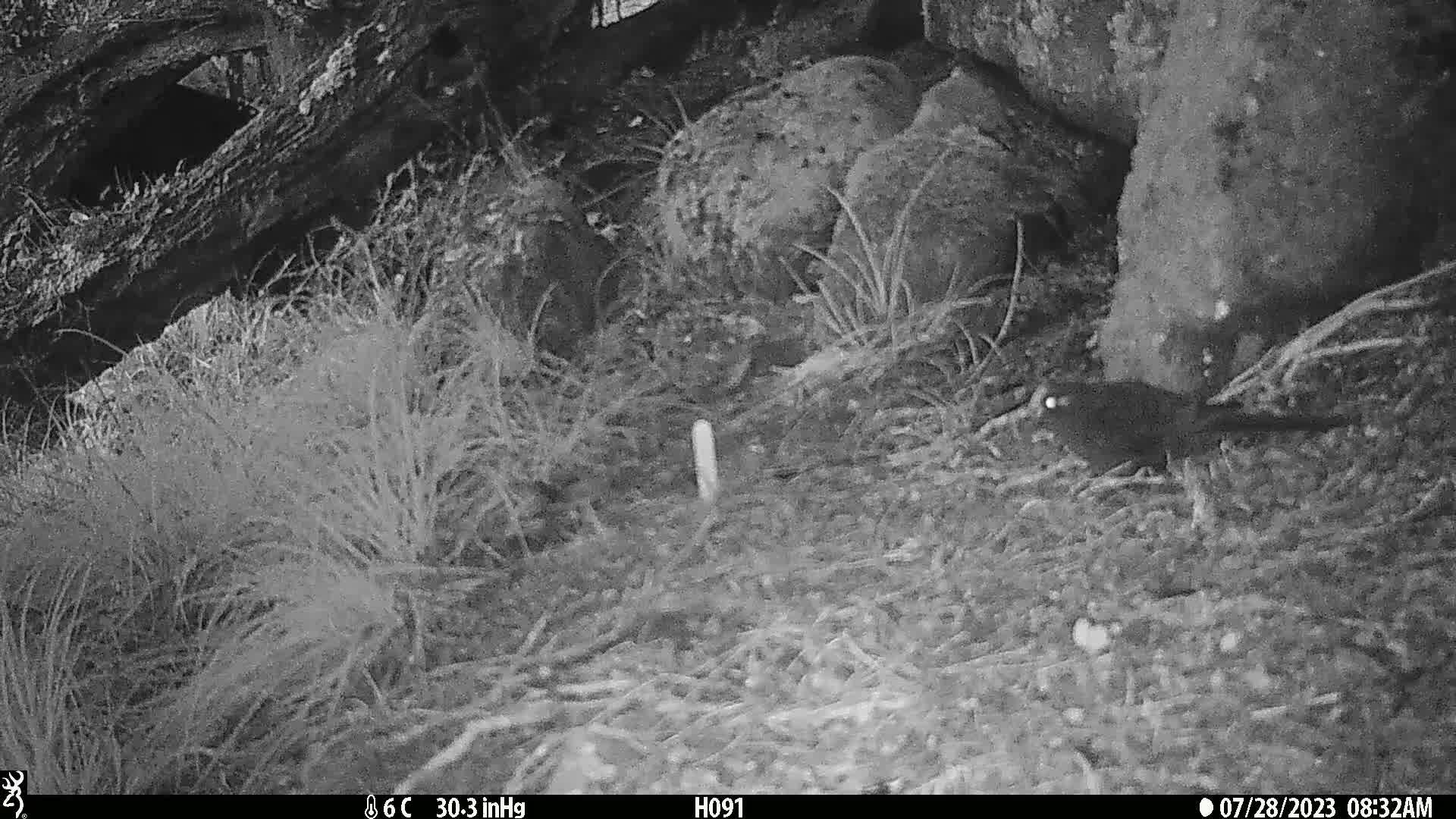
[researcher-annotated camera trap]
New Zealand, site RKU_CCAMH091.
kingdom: Animalia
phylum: Chordata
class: Aves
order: Passeriformes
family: Turdidae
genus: Turdus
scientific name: Turdus merula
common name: eurasian blackbird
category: blackbird